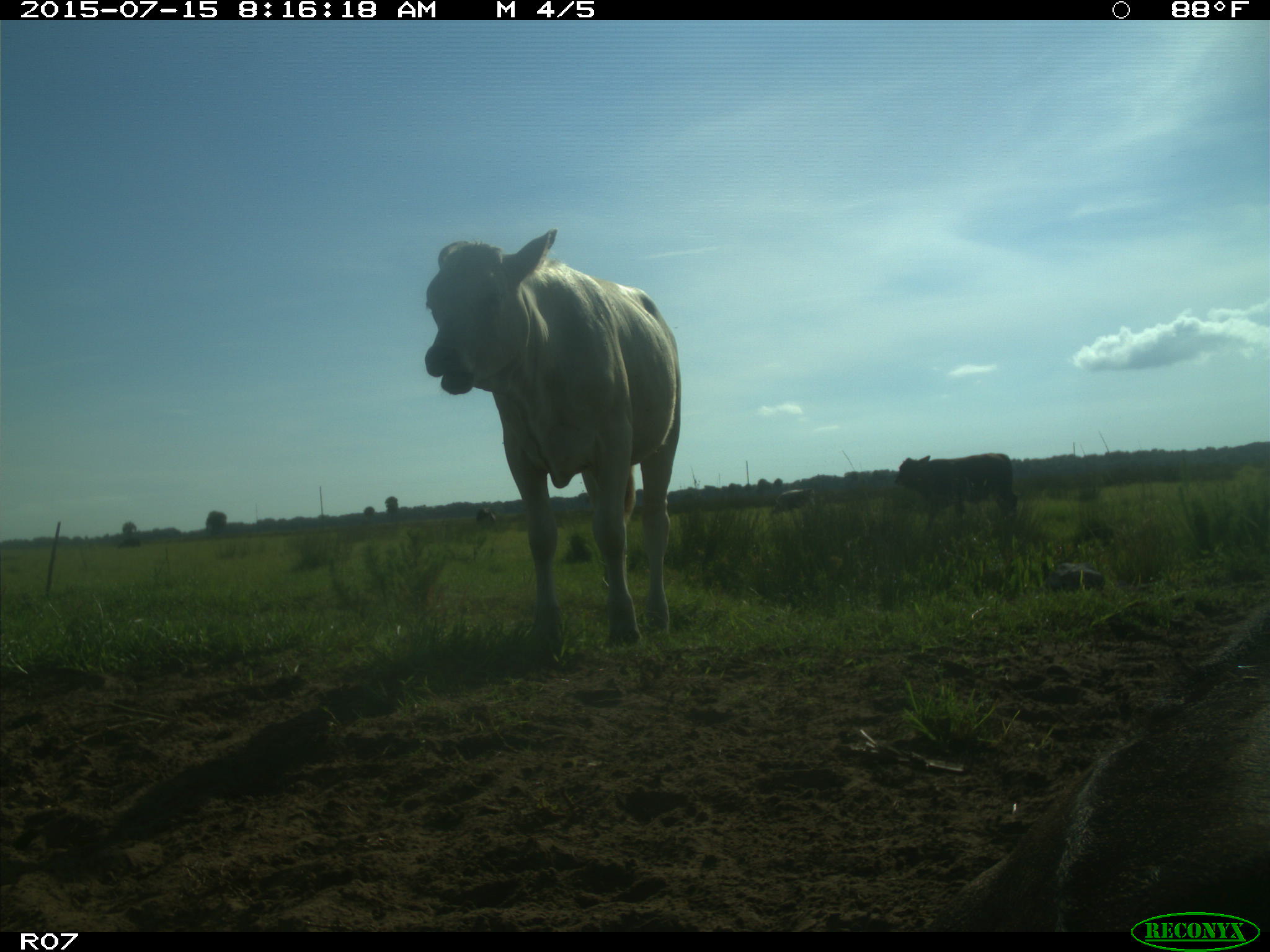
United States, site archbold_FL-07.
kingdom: Animalia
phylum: Chordata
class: Mammalia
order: Artiodactyla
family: Bovidae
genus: Bos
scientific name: Bos taurus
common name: domestic cow